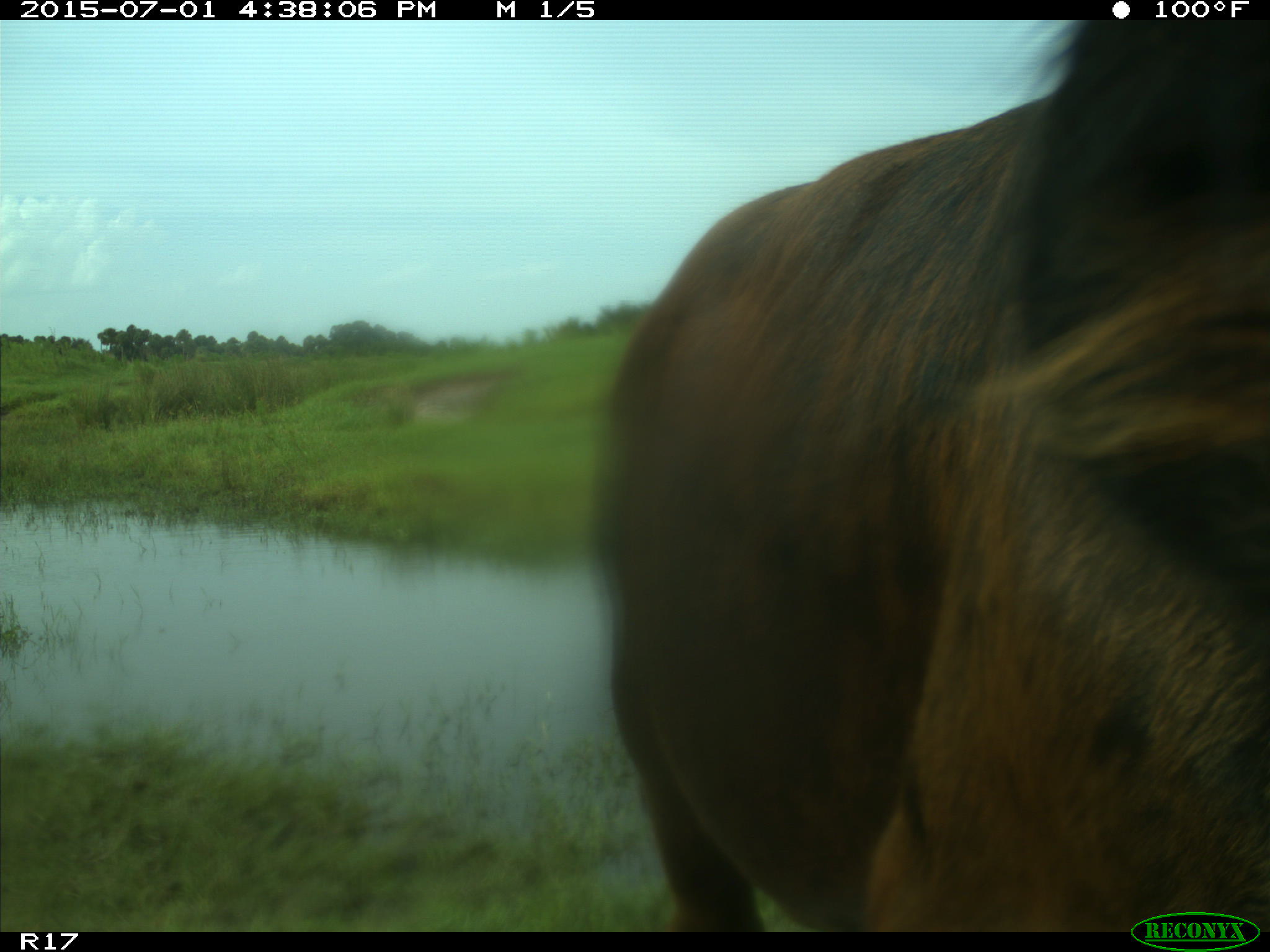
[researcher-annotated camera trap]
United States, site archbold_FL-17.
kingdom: Animalia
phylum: Chordata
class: Mammalia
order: Artiodactyla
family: Bovidae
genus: Bos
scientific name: Bos taurus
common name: domestic cow